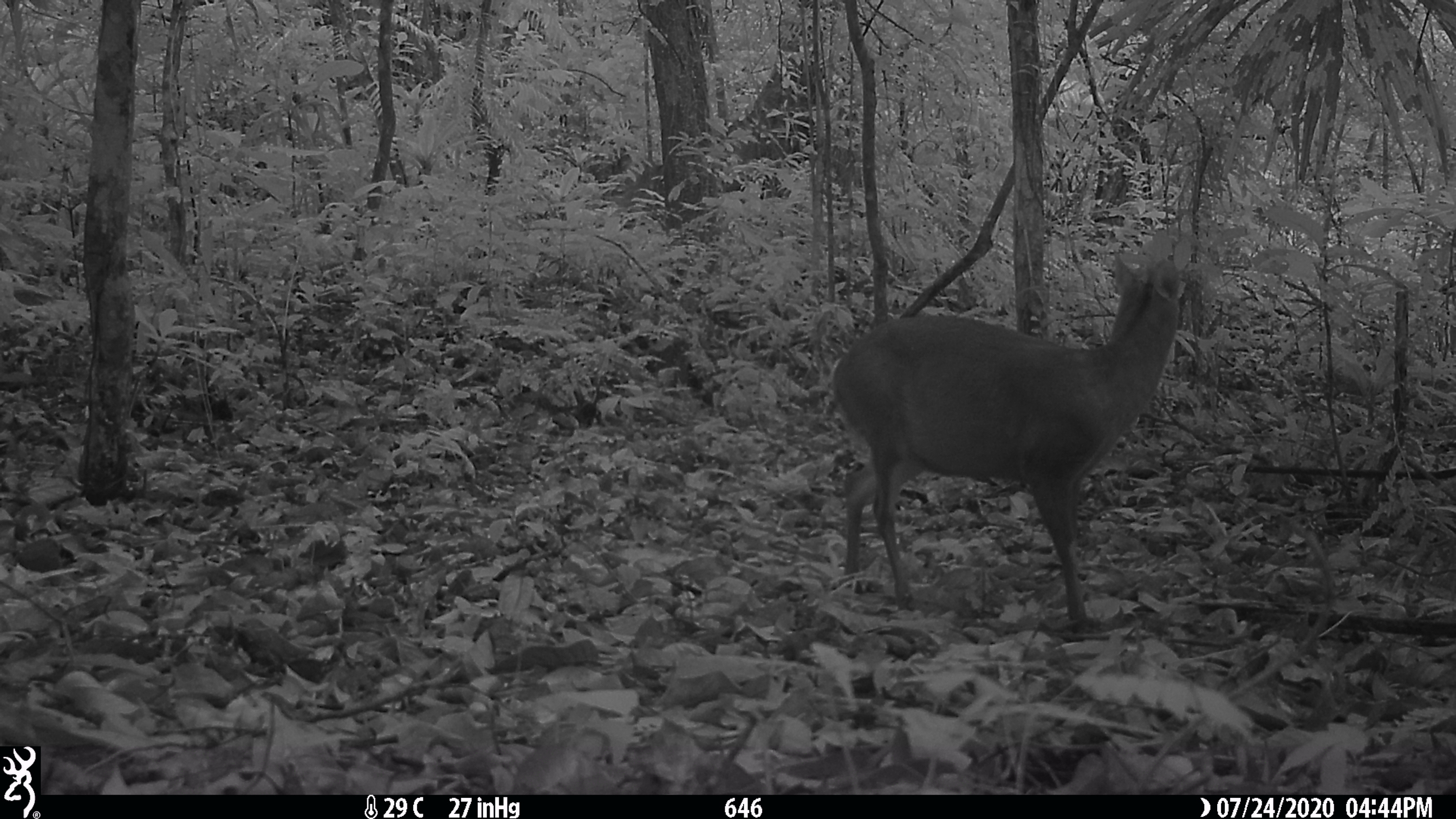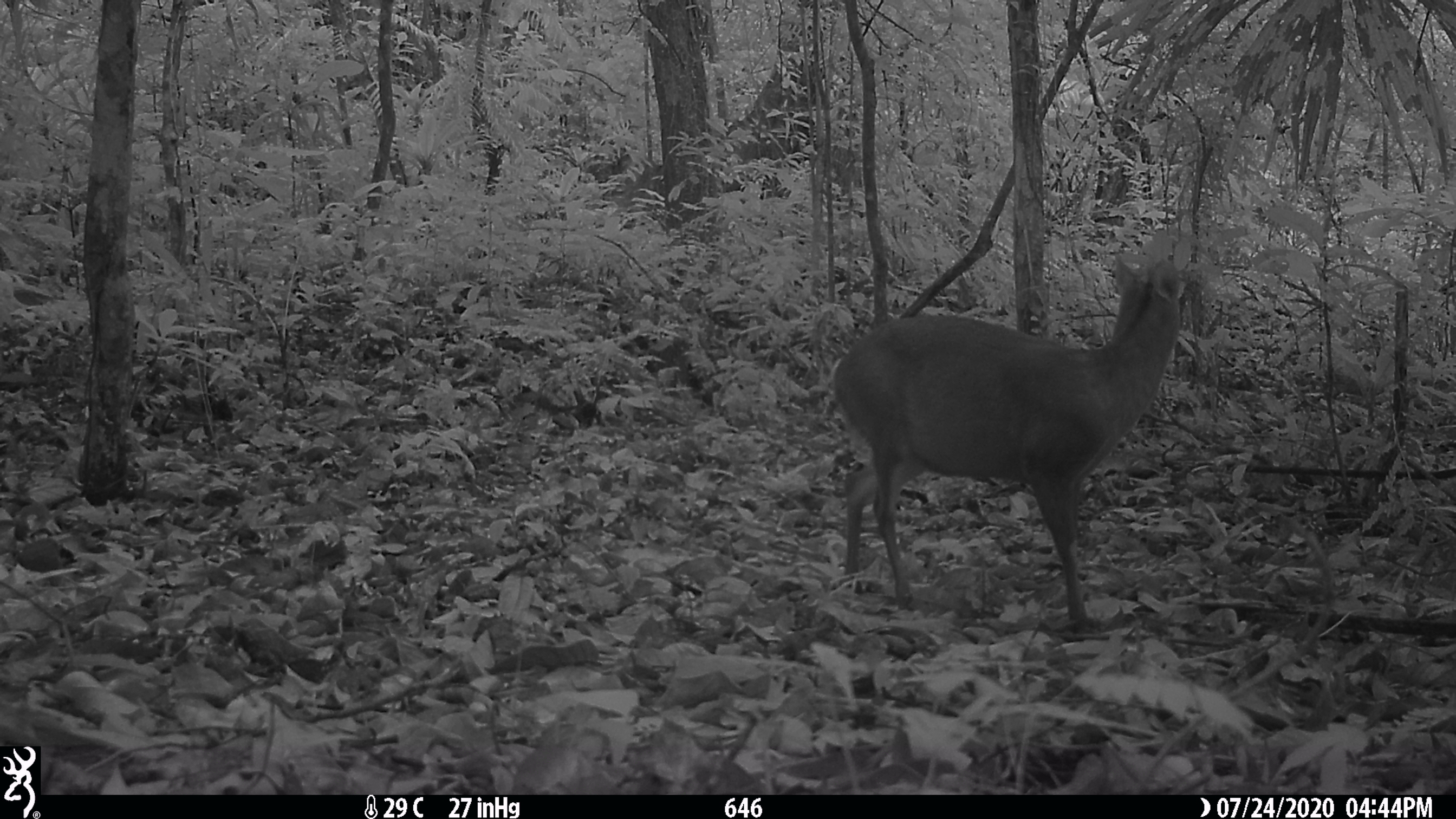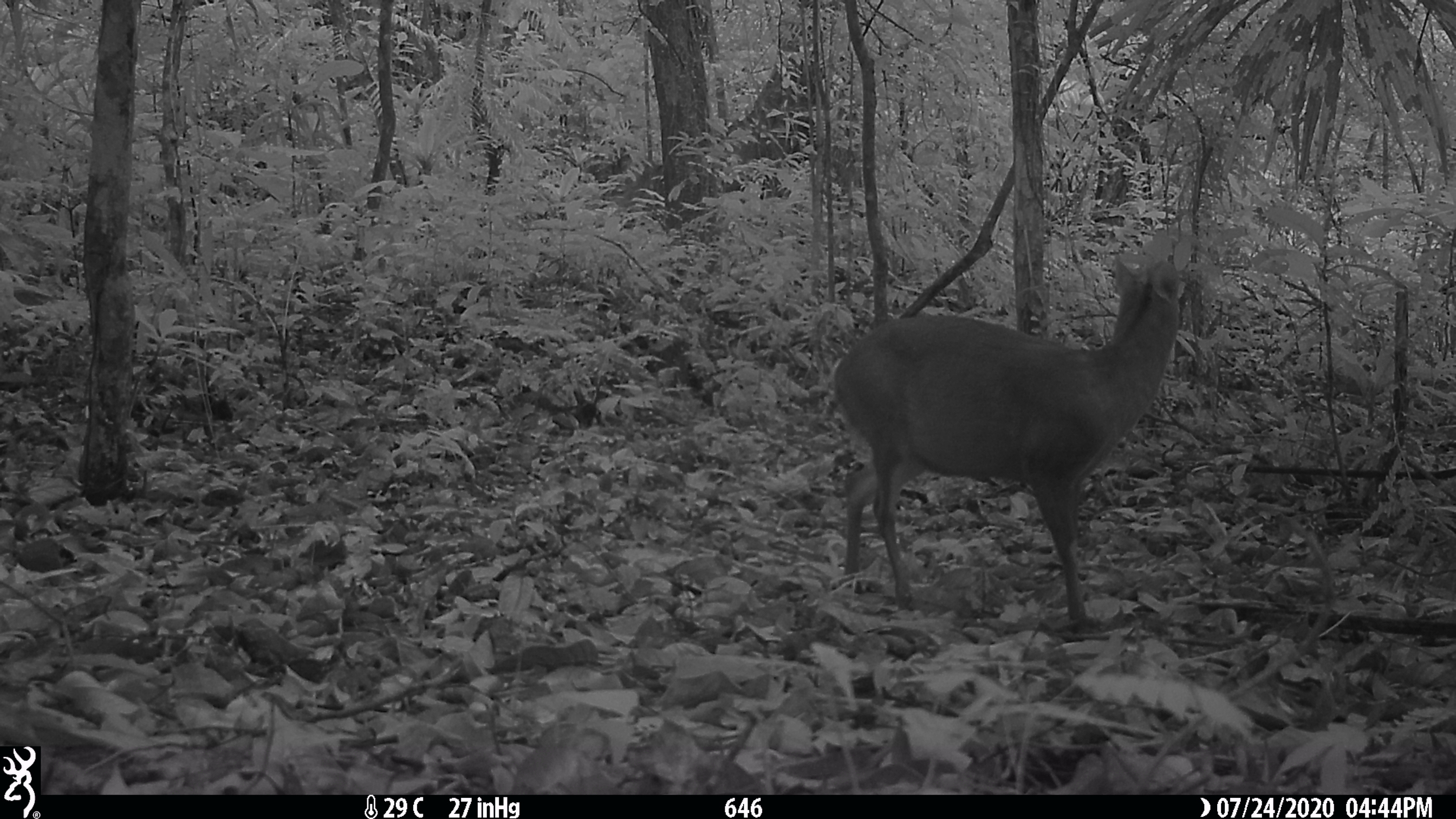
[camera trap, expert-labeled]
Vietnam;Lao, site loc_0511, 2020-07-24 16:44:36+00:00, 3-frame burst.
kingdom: Animalia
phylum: Chordata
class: Mammalia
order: Artiodactyla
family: Cervidae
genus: Muntiacus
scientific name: Muntiacus rooseveltorum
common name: roosevelt's muntjac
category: roosevelts muntjac group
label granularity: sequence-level